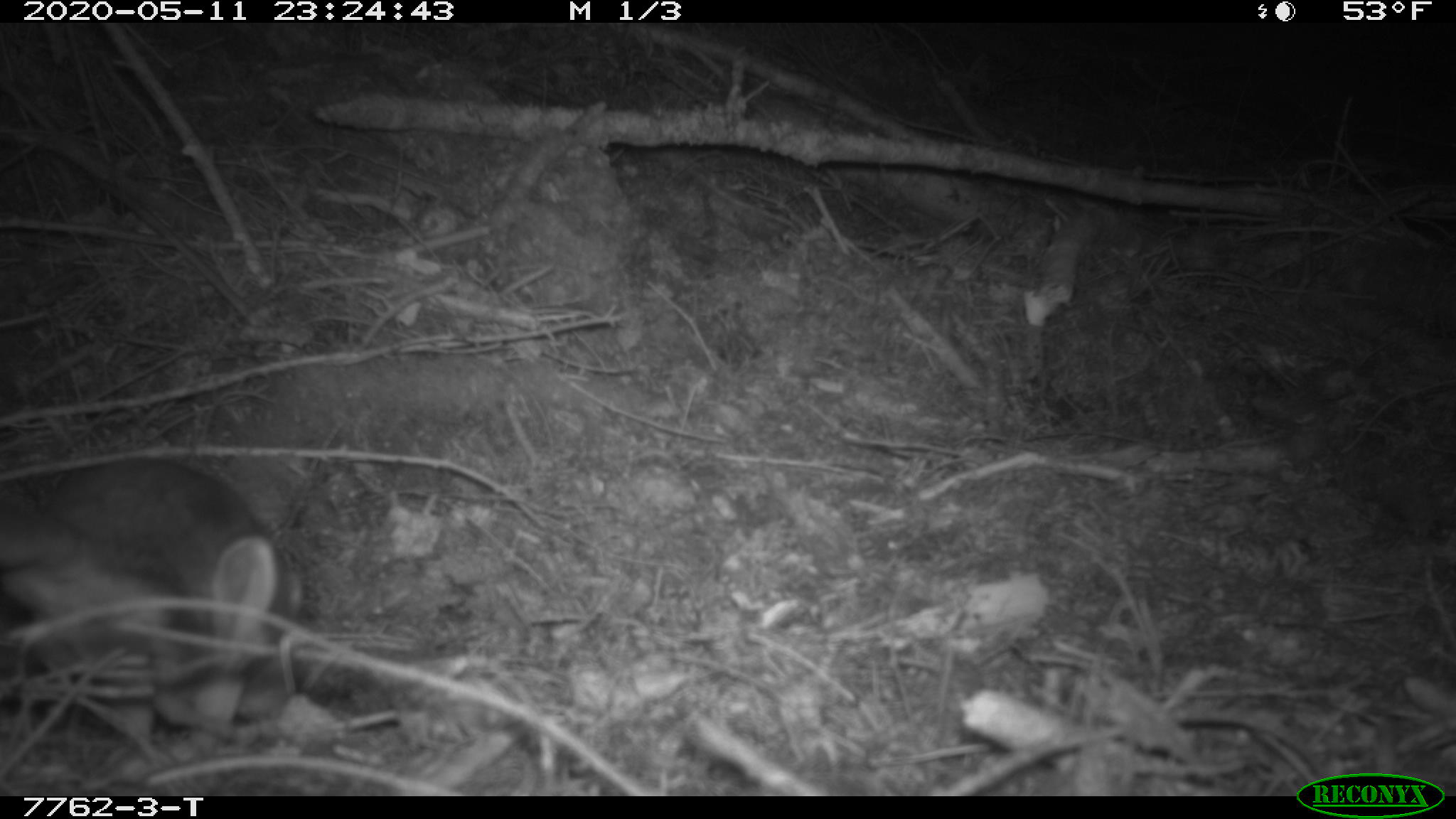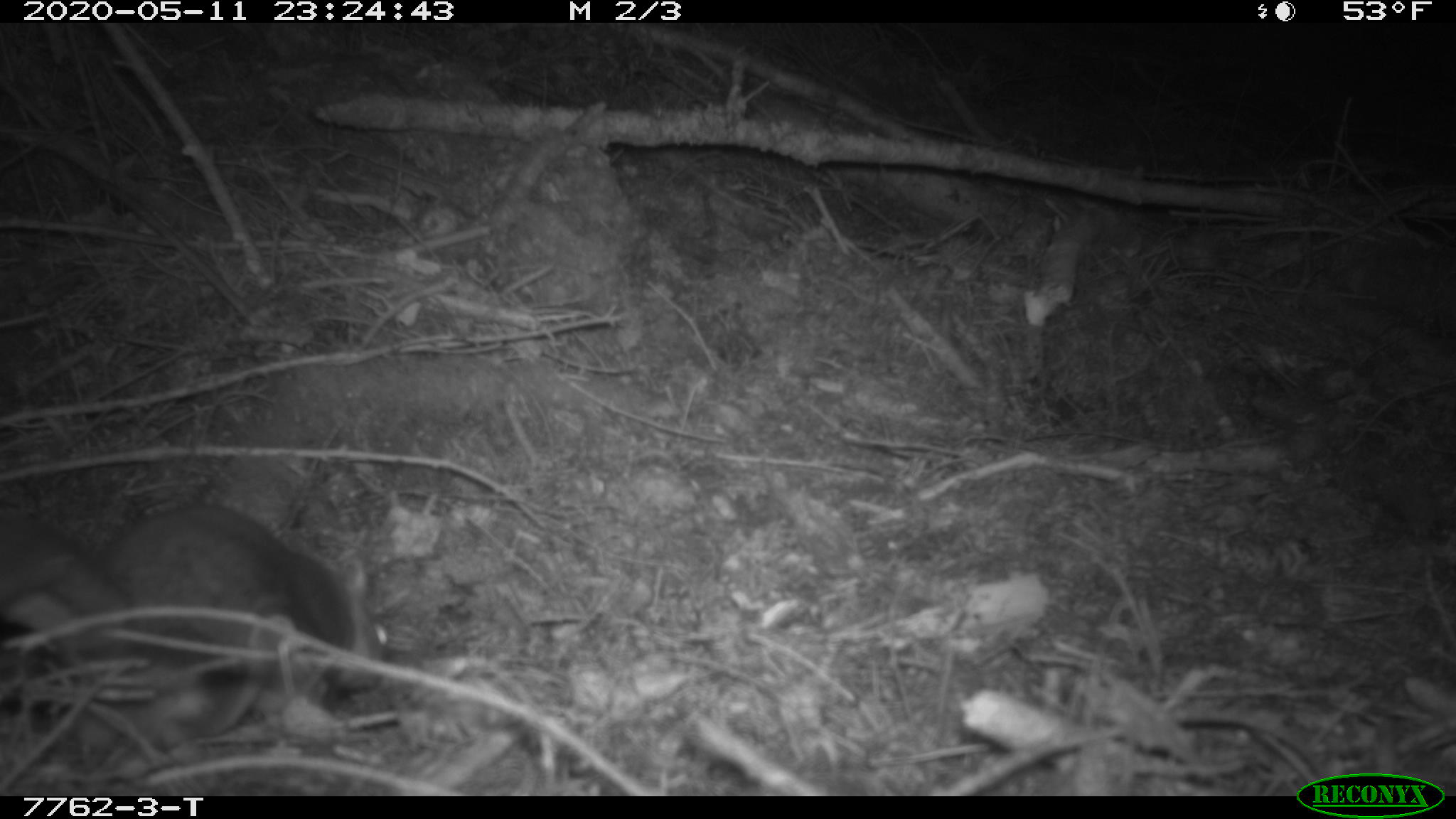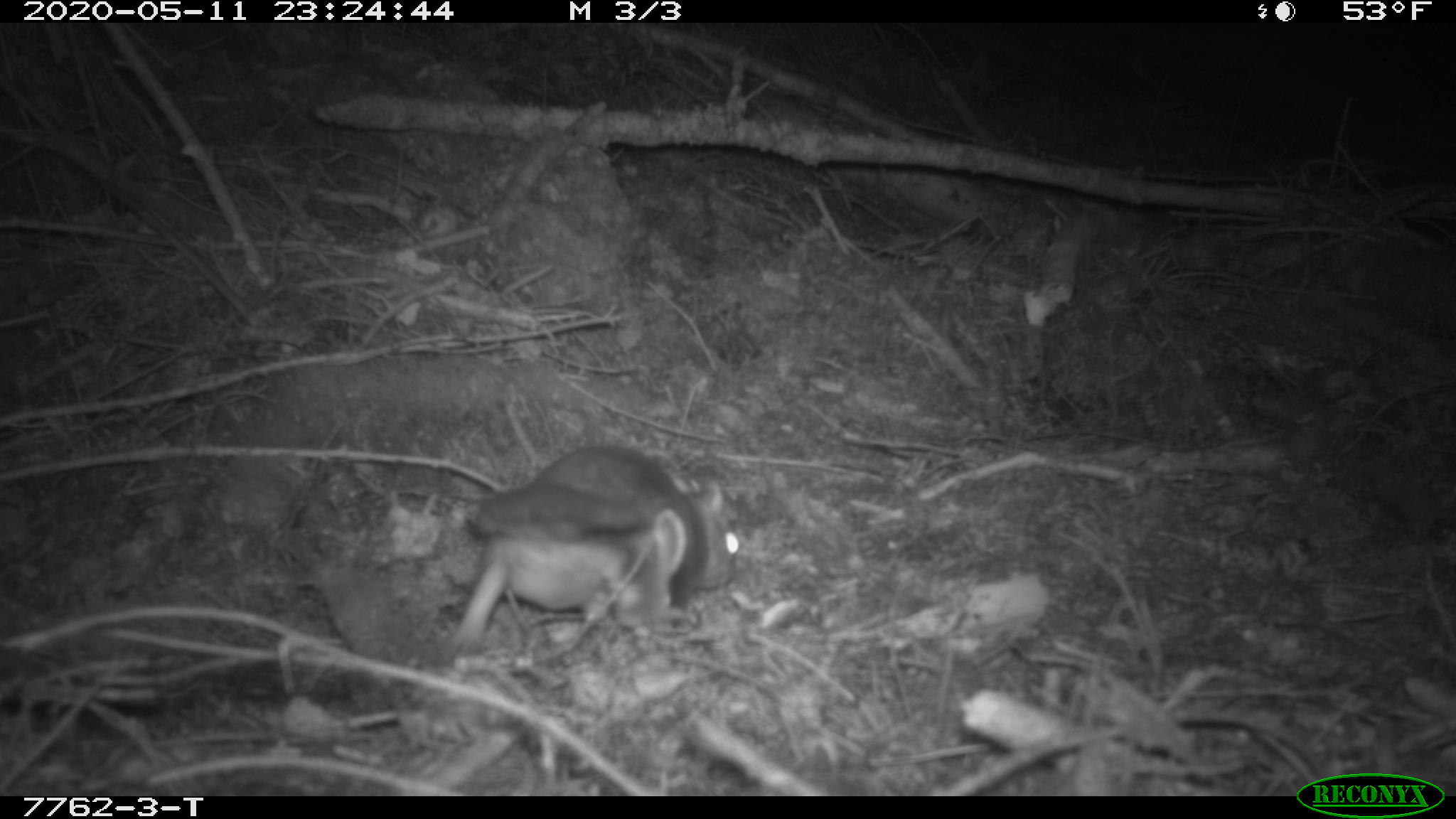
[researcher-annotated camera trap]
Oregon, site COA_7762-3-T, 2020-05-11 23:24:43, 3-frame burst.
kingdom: Animalia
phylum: Chordata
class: Mammalia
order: Rodentia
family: Sciuridae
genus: Glaucomys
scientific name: Glaucomys oregonensis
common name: humboldt's flying squirrel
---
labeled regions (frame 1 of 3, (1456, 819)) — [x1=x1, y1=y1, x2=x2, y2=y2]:
humboldt's flying squirrel: [x1=8, y1=441, x2=326, y2=752]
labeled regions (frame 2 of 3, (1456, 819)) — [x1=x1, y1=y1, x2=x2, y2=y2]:
humboldt's flying squirrel: [x1=6, y1=489, x2=402, y2=760]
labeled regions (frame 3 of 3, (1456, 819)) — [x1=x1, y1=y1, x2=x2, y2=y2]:
humboldt's flying squirrel: [x1=431, y1=439, x2=750, y2=655]